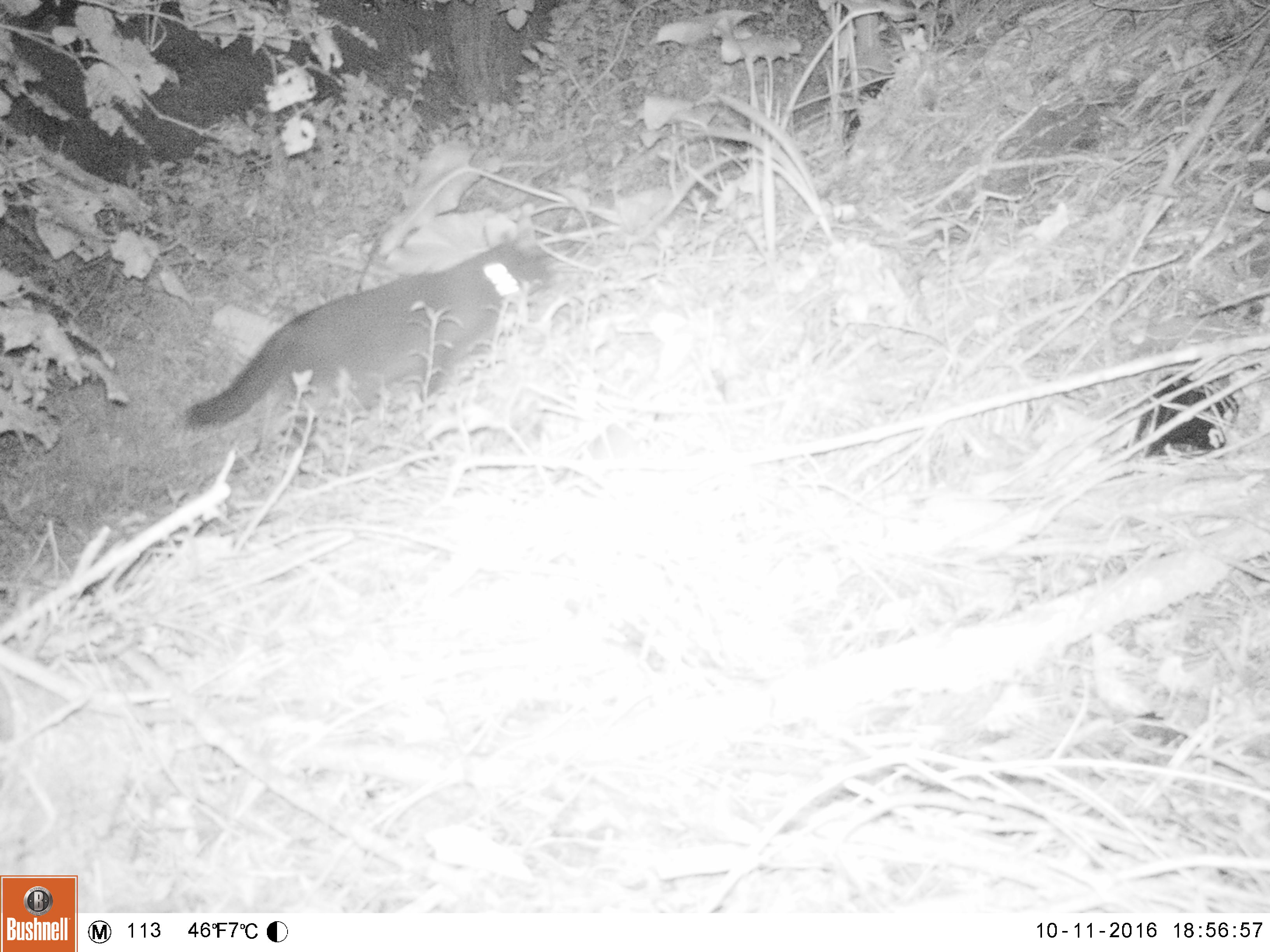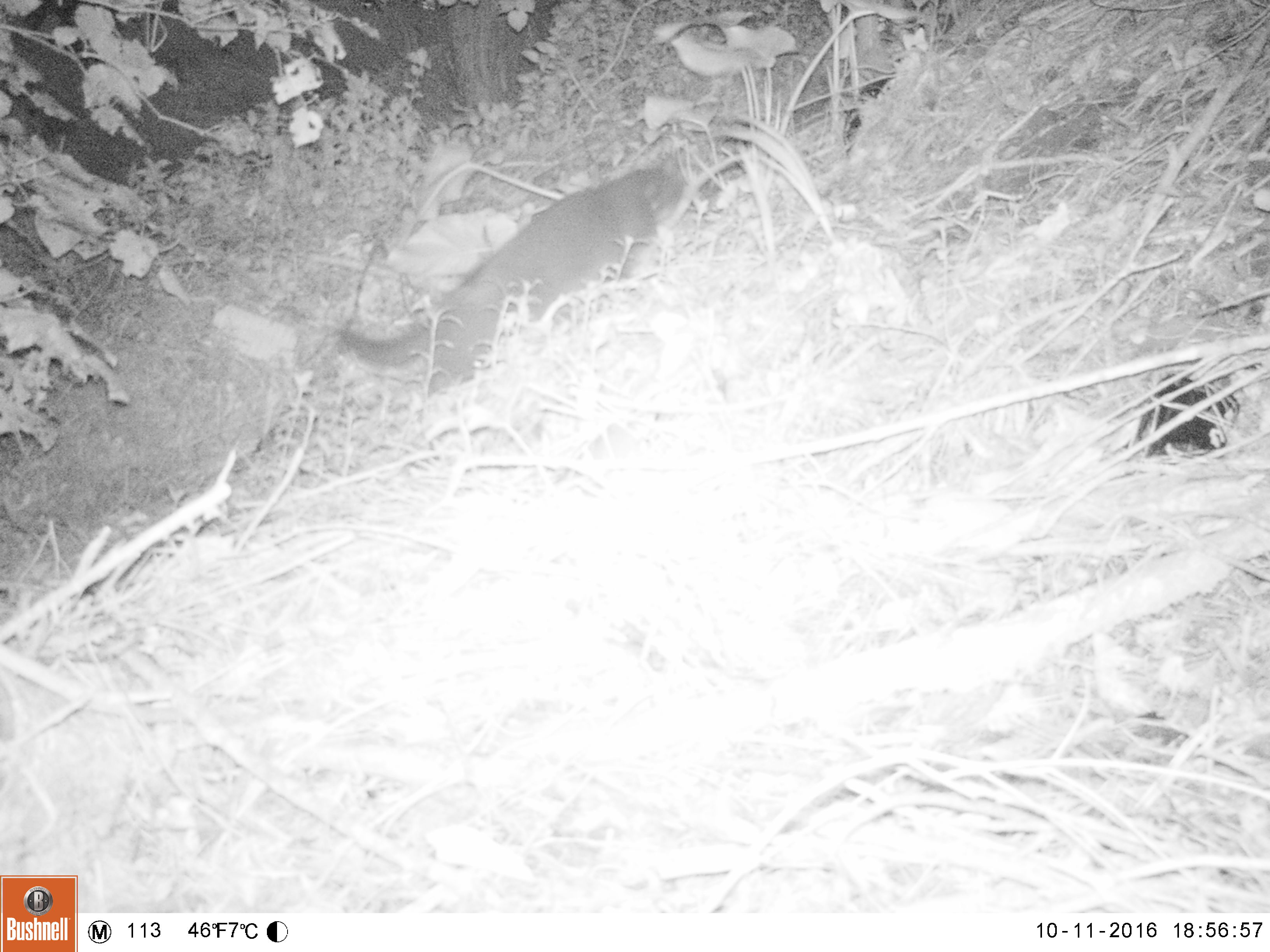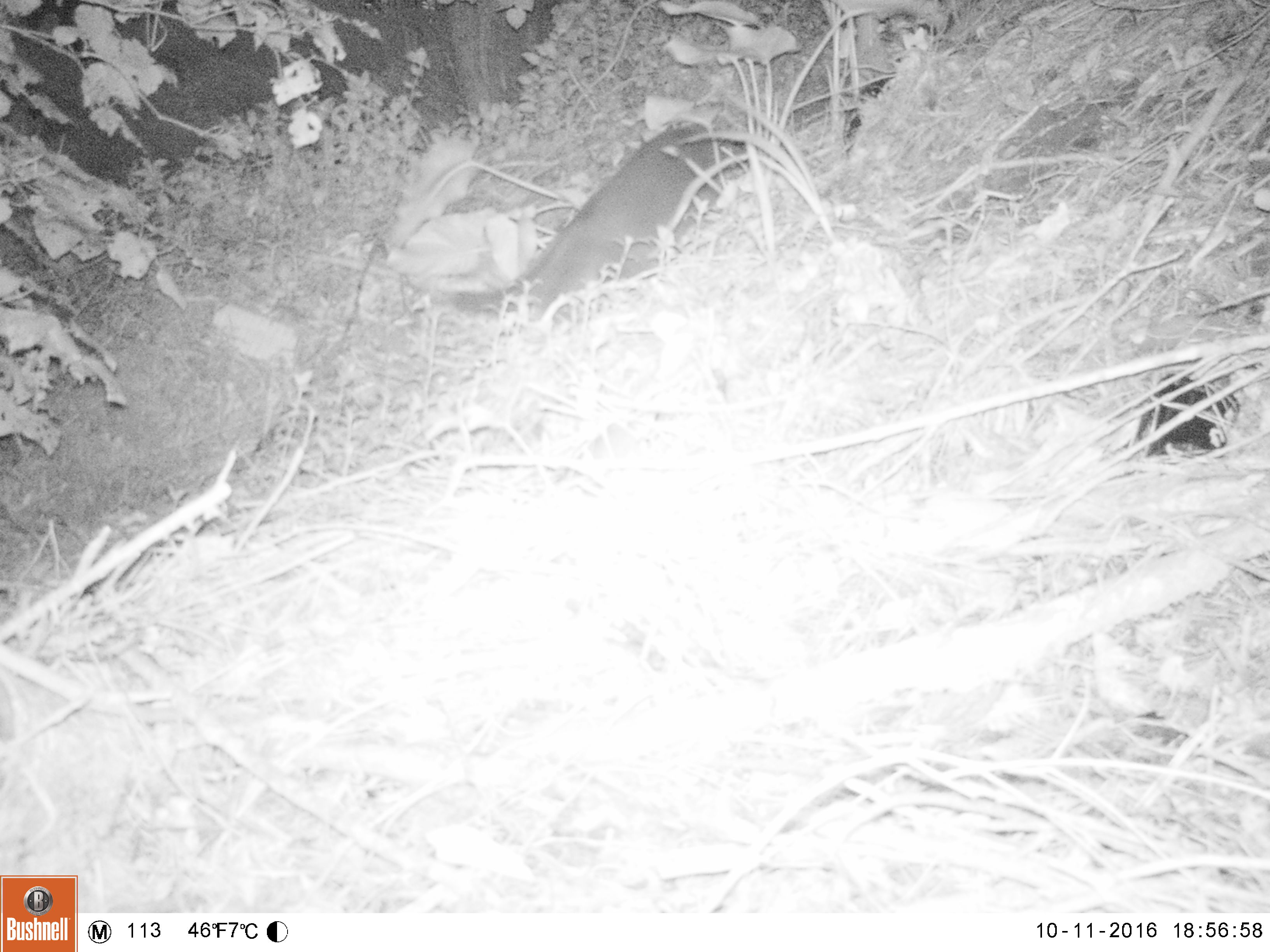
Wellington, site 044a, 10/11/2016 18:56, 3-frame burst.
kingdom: Animalia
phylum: Chordata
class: Mammalia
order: Carnivora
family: Felidae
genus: Felis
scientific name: Felis catus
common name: cat